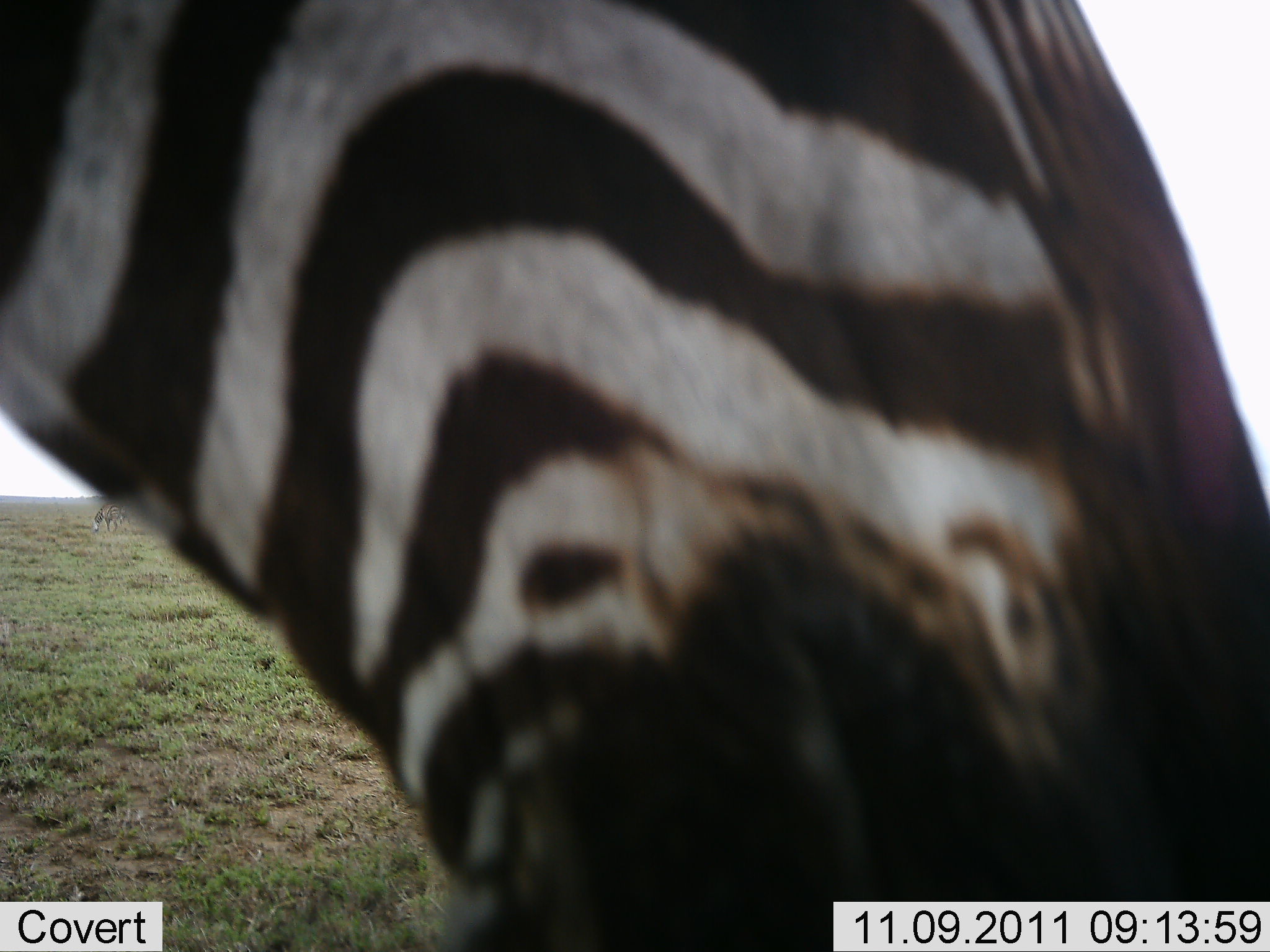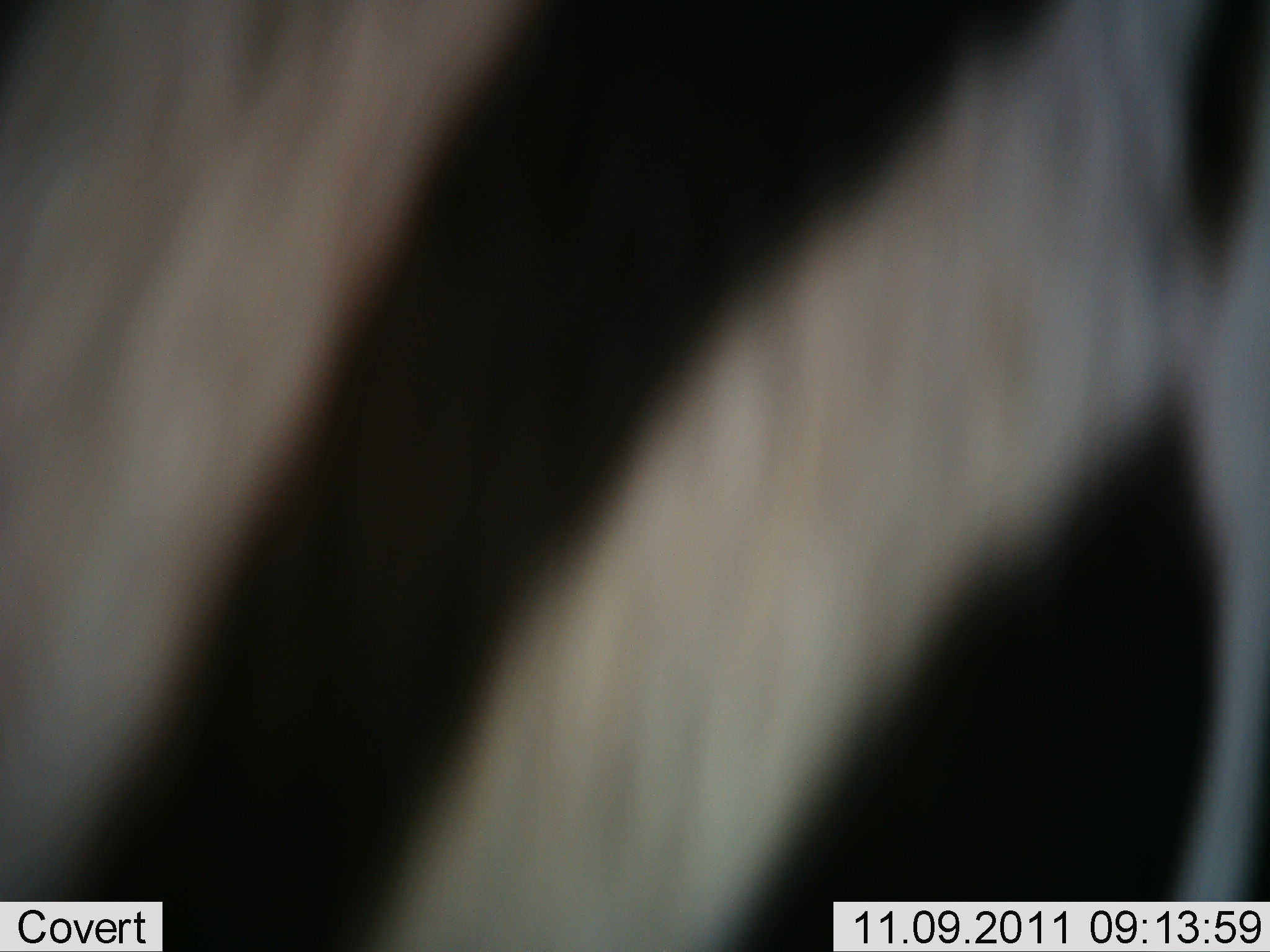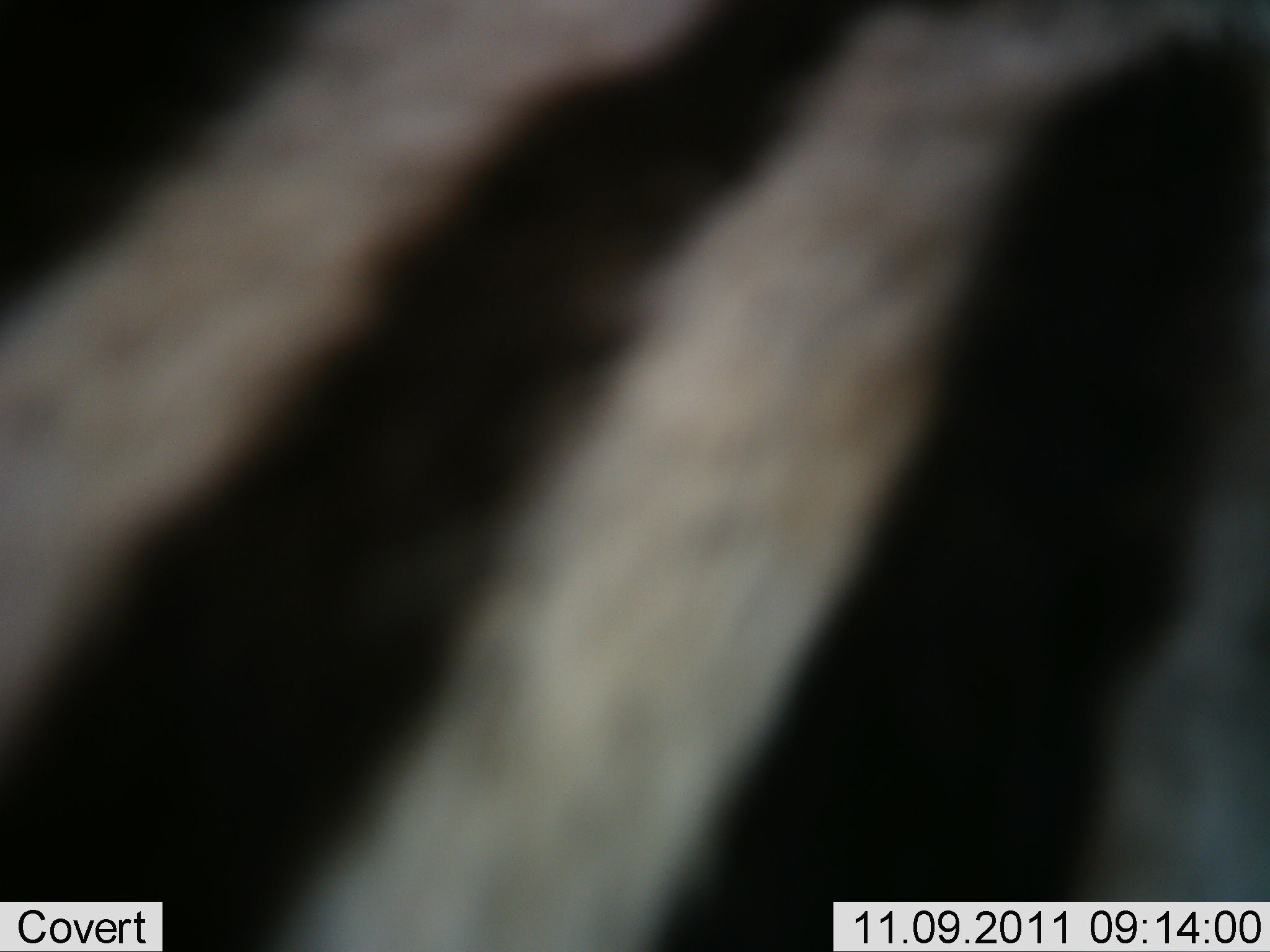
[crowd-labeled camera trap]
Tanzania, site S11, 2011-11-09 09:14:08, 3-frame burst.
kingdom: Animalia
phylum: Chordata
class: Mammalia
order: Perissodactyla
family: Equidae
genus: Equus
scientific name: Equus quagga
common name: plains zebra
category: zebra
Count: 1.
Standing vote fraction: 36%.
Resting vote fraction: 0%.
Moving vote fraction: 64%.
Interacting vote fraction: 9%.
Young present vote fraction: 0%.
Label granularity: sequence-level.